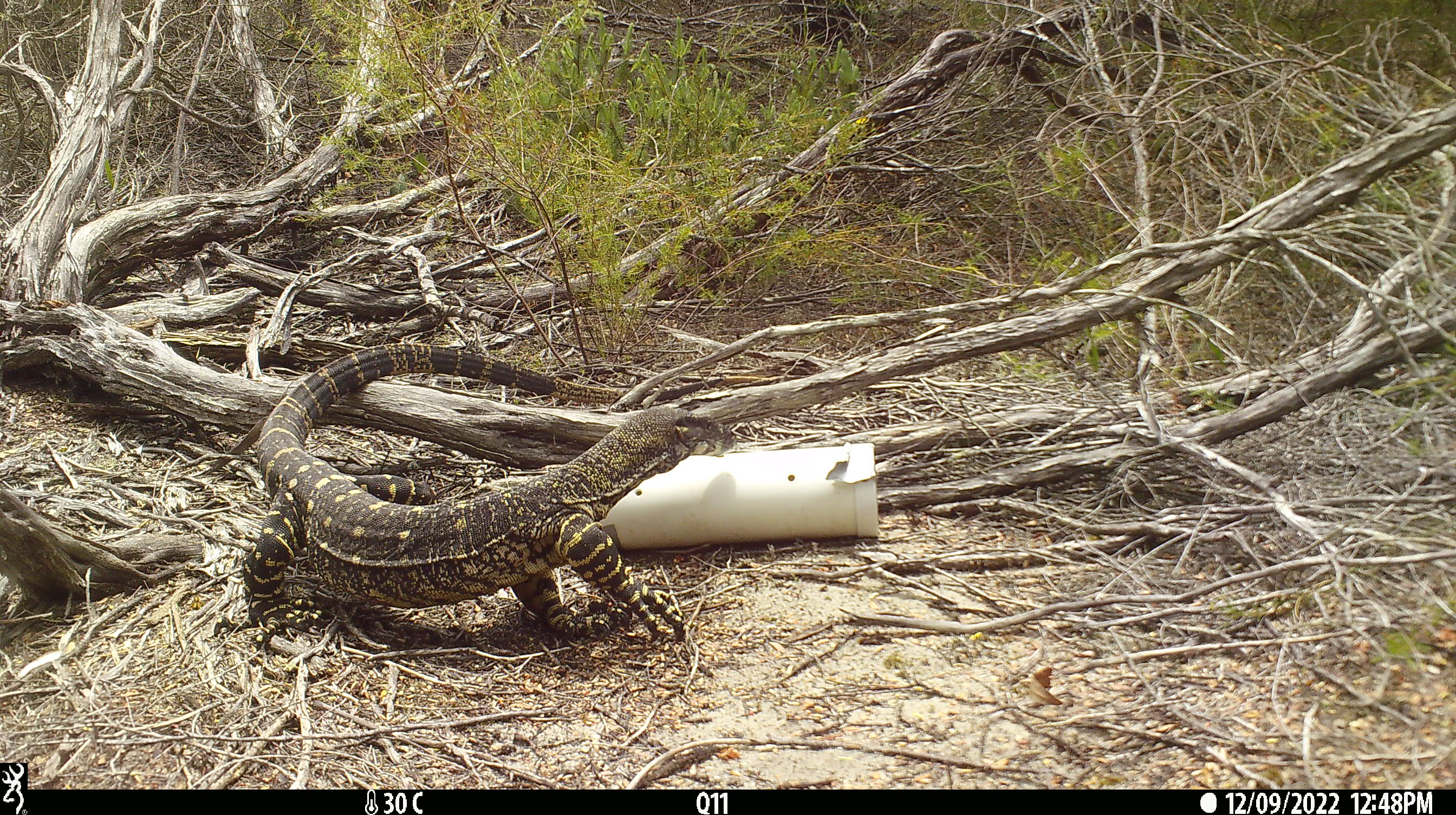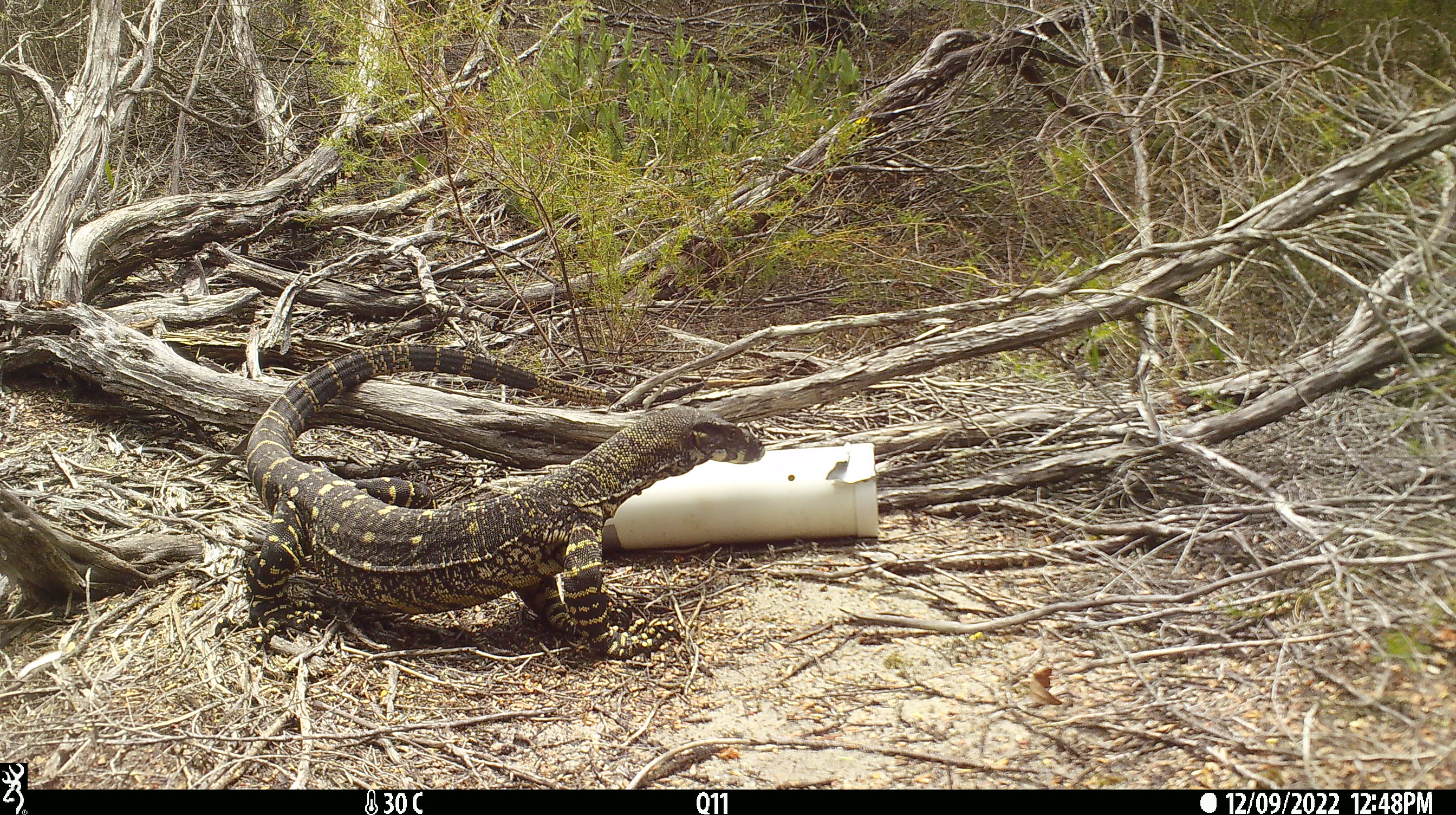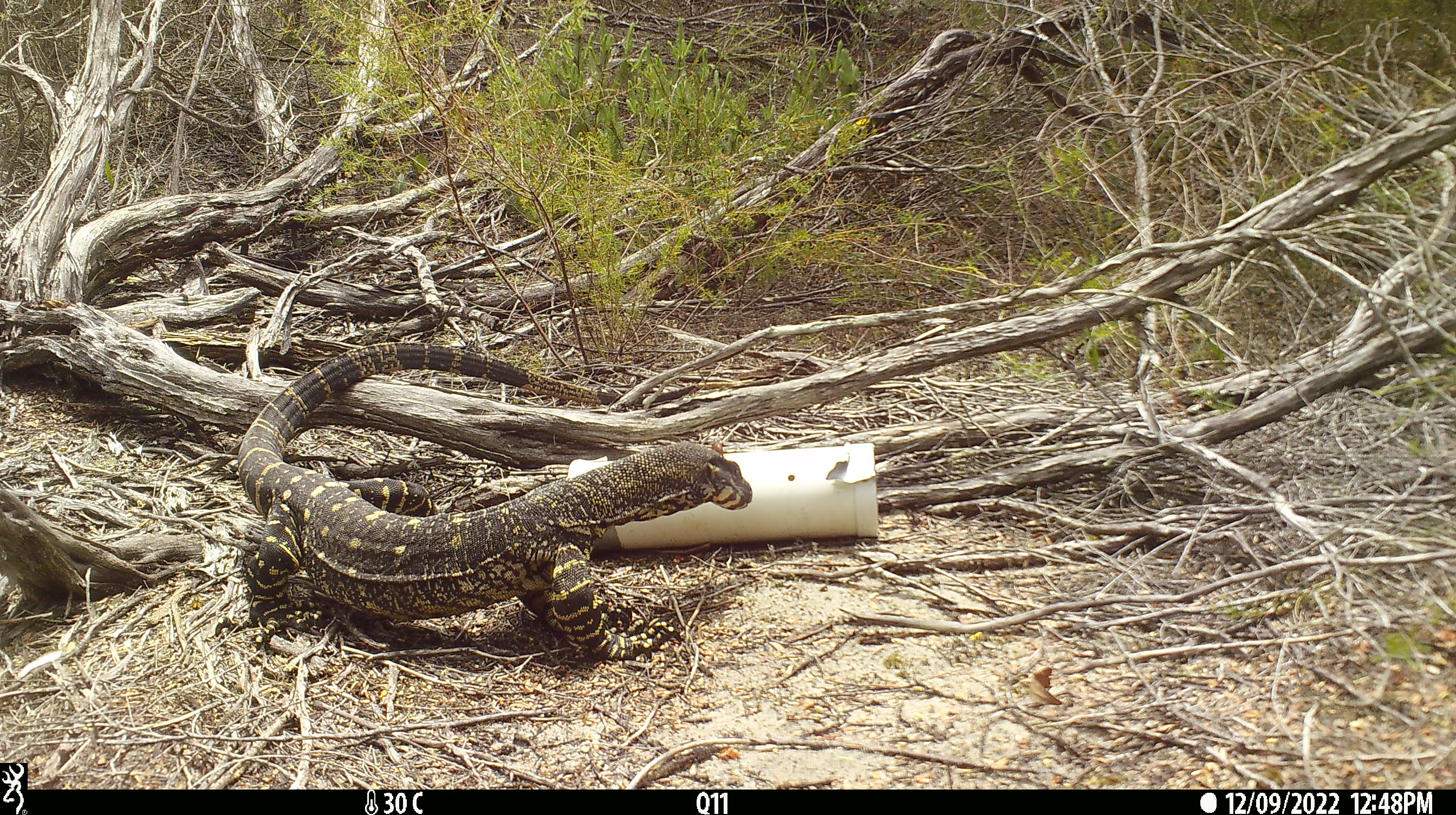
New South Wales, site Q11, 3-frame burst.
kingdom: Animalia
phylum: Chordata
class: Reptilia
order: Squamata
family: Varanidae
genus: Varanus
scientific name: Varanus varius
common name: lace monitor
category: goanna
Goanna (lace monitor) (Varanus varius).